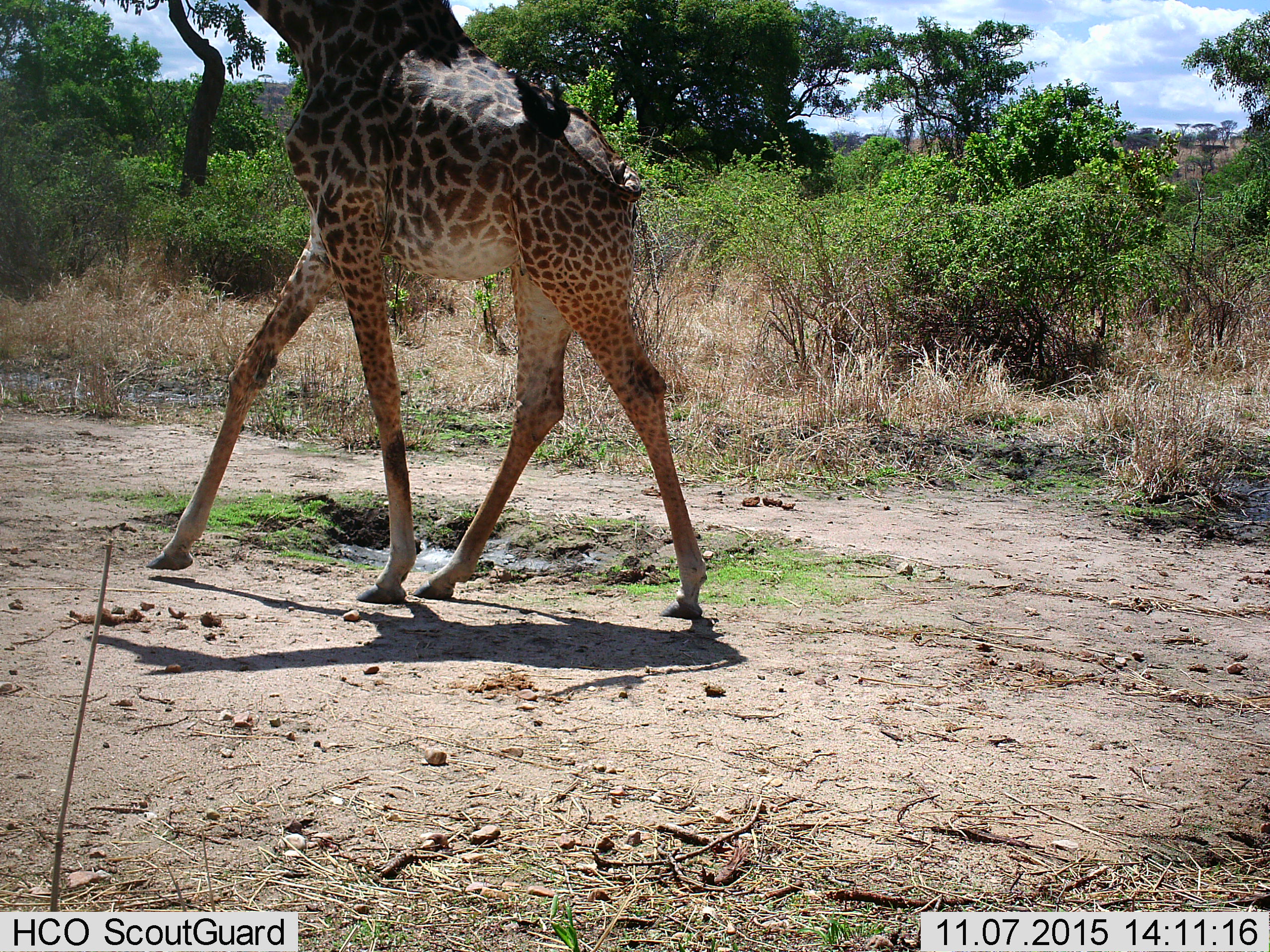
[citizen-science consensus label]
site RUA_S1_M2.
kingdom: Animalia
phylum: Chordata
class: Mammalia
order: Artiodactyla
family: Giraffidae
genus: Giraffa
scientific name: Giraffa camelopardalis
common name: giraffe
Giraffe (Giraffa camelopardalis), count 1. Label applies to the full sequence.